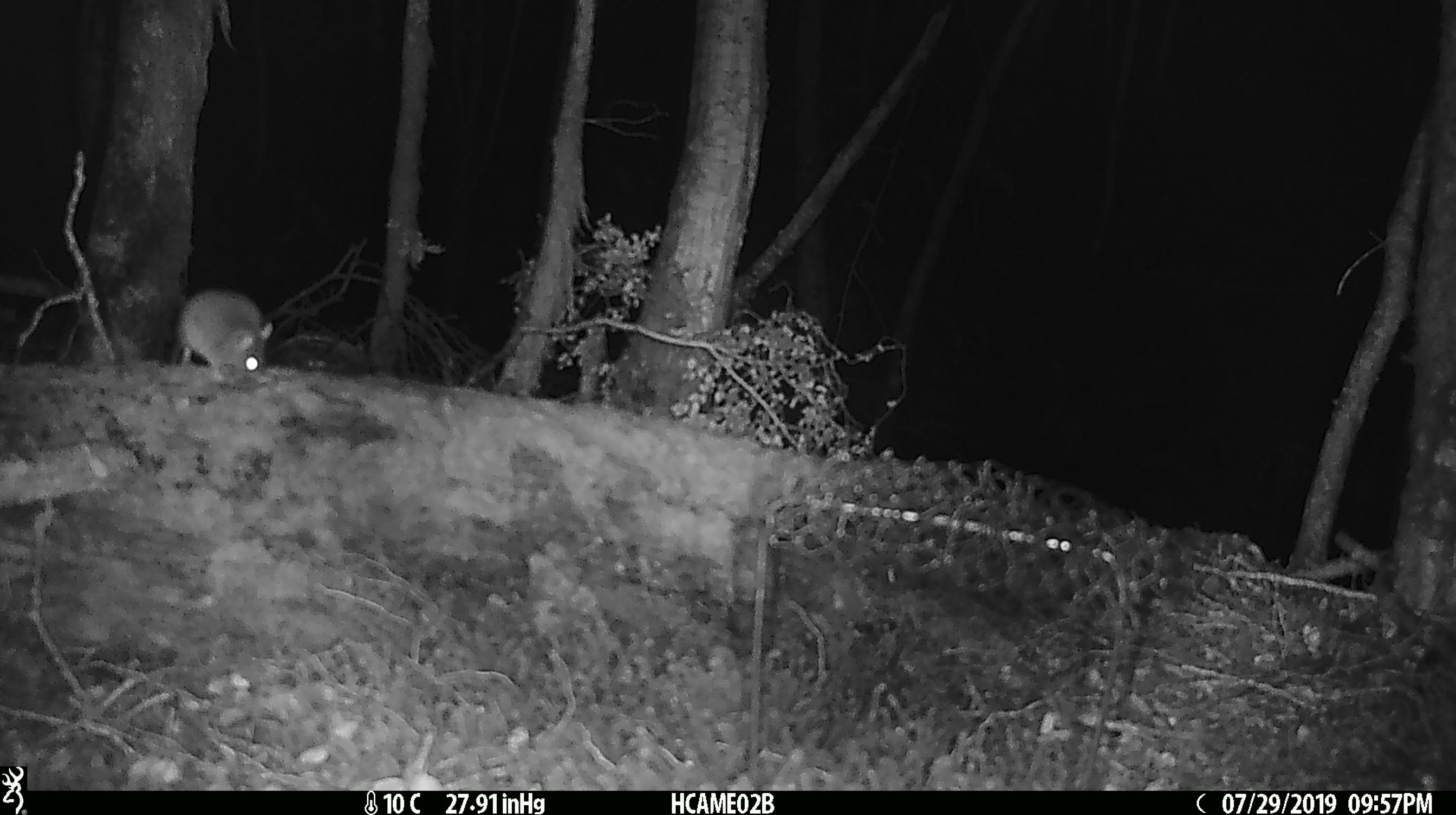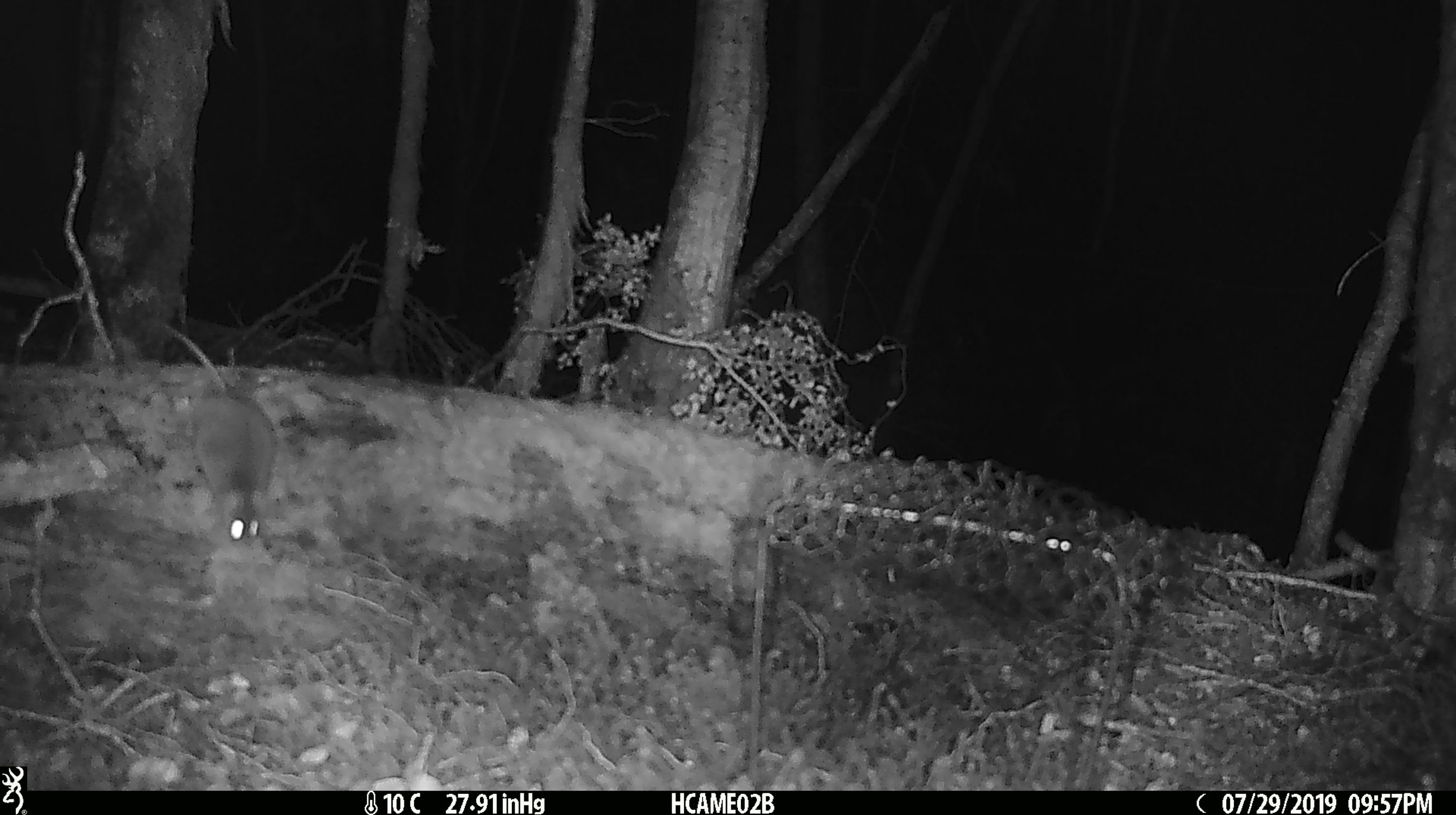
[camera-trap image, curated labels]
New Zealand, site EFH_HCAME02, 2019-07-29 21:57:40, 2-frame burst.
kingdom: Animalia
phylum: Chordata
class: Mammalia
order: Rodentia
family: Muridae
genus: Mus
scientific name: Mus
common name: mouse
Mouse (Mus).